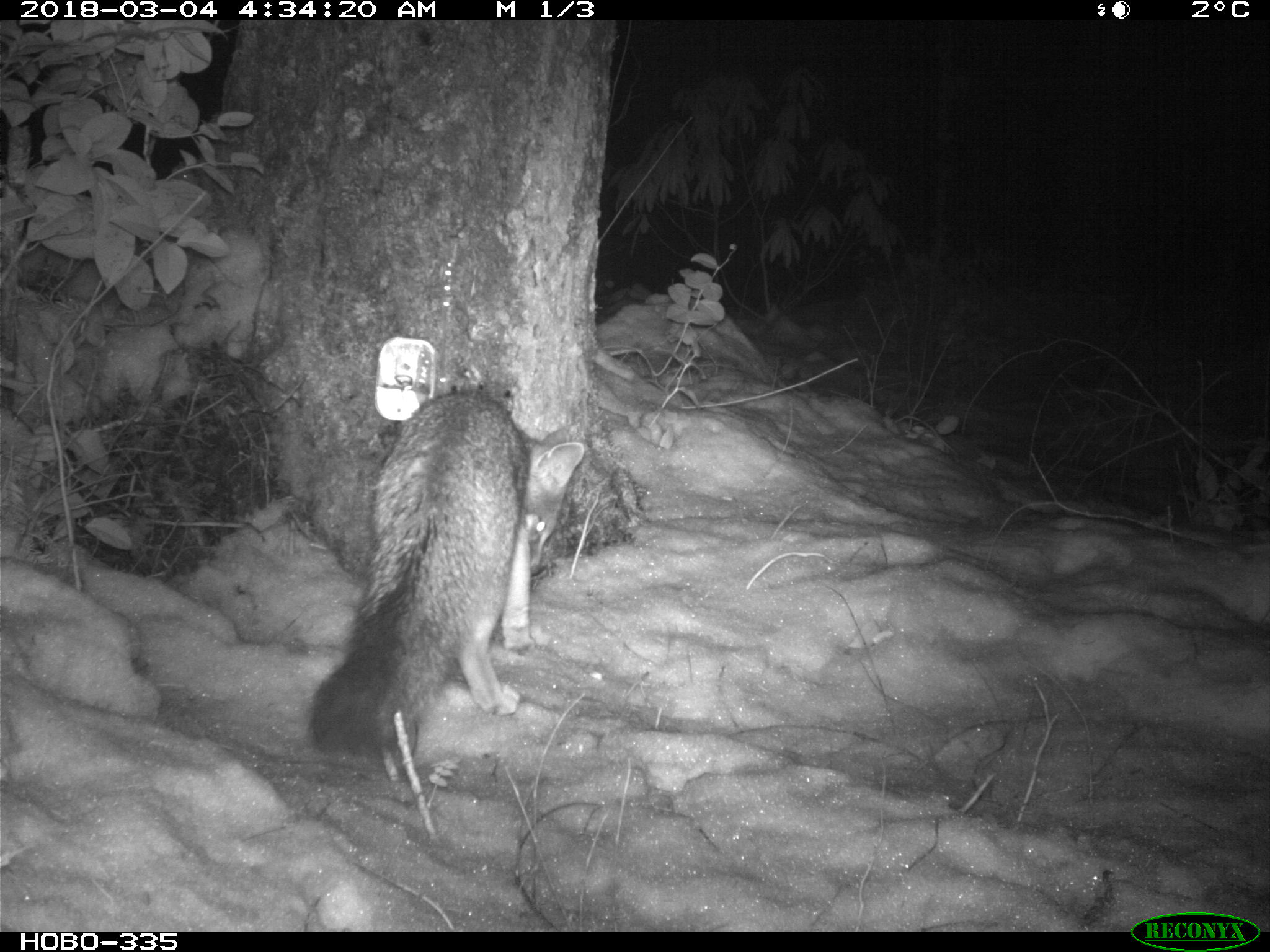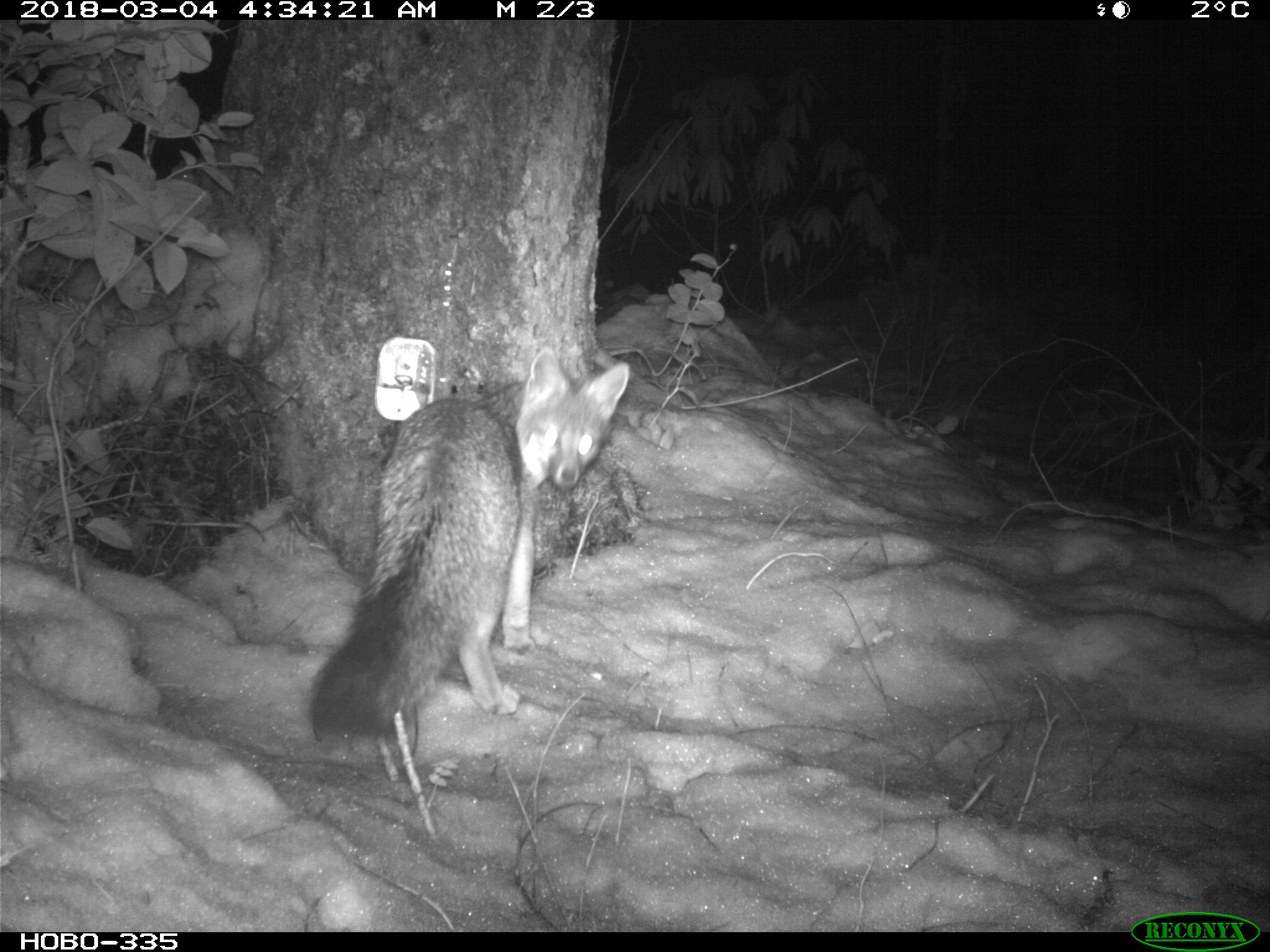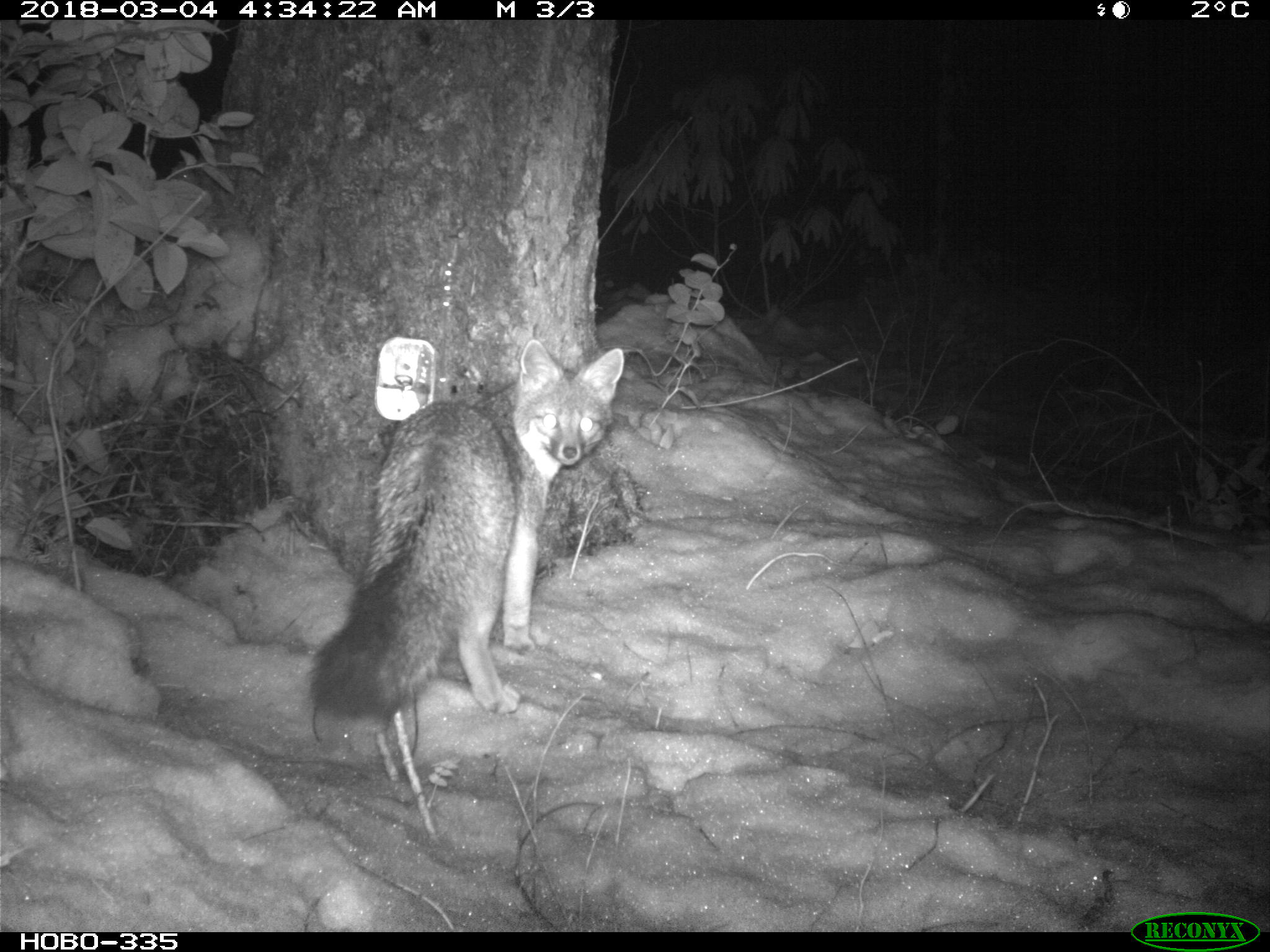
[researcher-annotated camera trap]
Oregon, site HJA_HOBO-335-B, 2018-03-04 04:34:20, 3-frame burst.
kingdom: Animalia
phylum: Chordata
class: Mammalia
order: Carnivora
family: Canidae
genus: Urocyon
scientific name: Urocyon cinereoargenteus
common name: gray fox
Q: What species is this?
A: Gray fox (Urocyon cinereoargenteus).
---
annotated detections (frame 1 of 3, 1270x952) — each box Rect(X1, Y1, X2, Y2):
gray fox: Rect(303, 385, 593, 785)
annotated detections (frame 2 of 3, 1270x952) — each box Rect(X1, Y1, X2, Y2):
gray fox: Rect(294, 326, 642, 763)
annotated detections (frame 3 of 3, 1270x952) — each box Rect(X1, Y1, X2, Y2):
gray fox: Rect(296, 322, 648, 757)